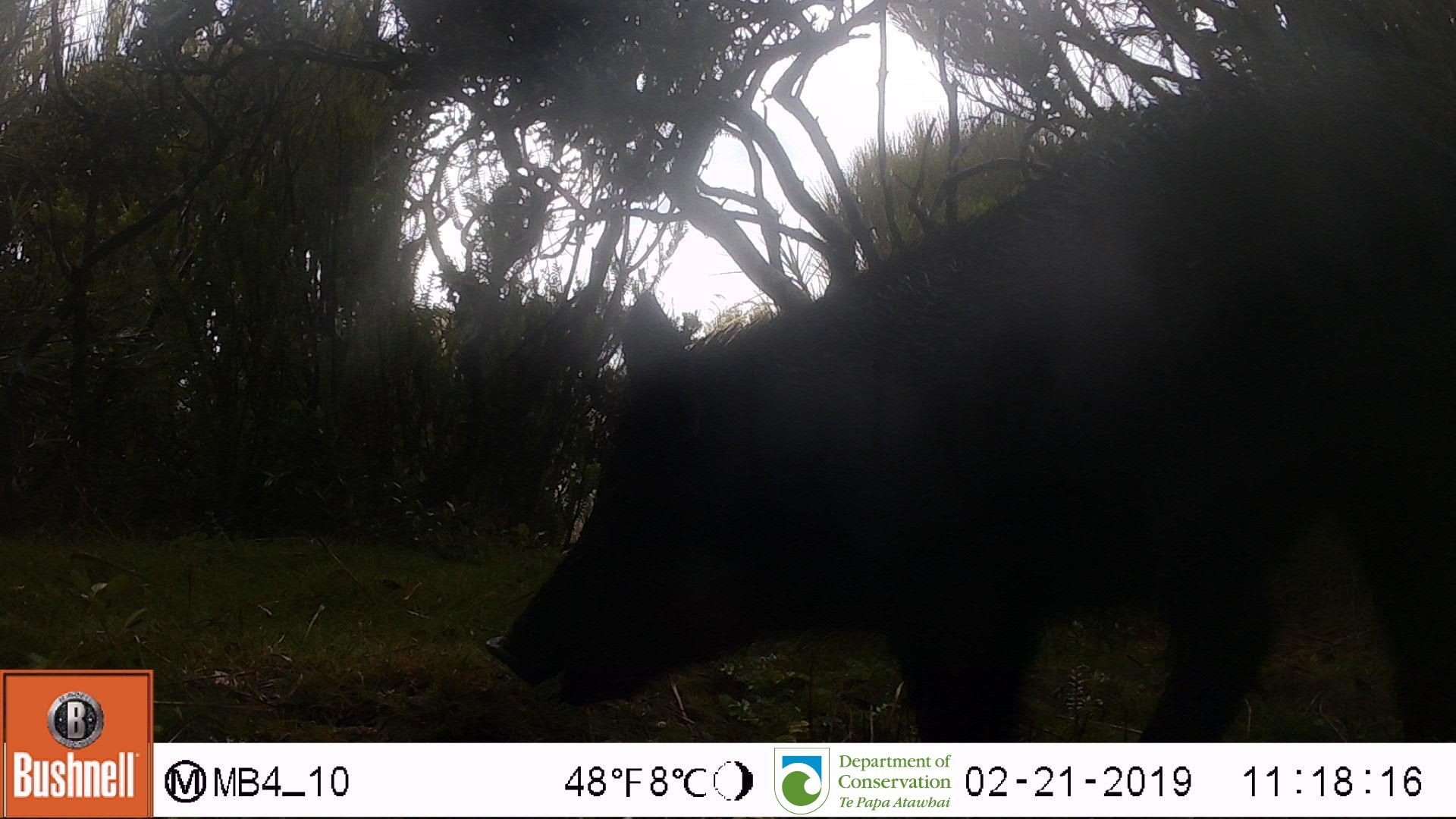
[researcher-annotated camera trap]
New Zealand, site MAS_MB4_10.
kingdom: Animalia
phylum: Chordata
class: Mammalia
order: Artiodactyla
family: Suidae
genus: Sus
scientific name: Sus scrofa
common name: pig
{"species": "pig (Sus scrofa)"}